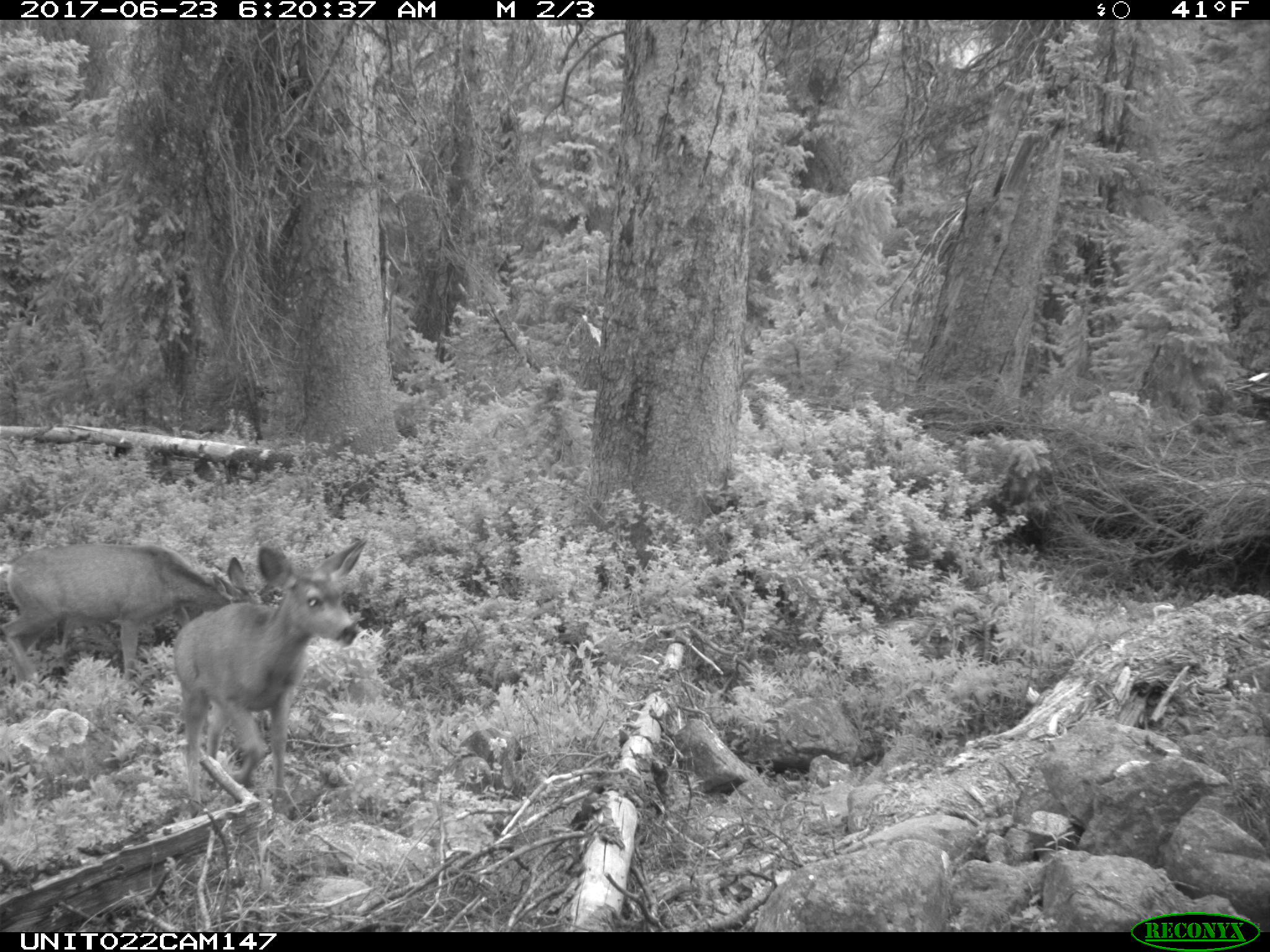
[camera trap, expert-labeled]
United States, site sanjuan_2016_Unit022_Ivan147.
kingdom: Animalia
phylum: Chordata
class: Mammalia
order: Artiodactyla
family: Cervidae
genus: Odocoileus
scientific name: Odocoileus hemionus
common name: mule deer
Odocoileus hemionus (mule deer).